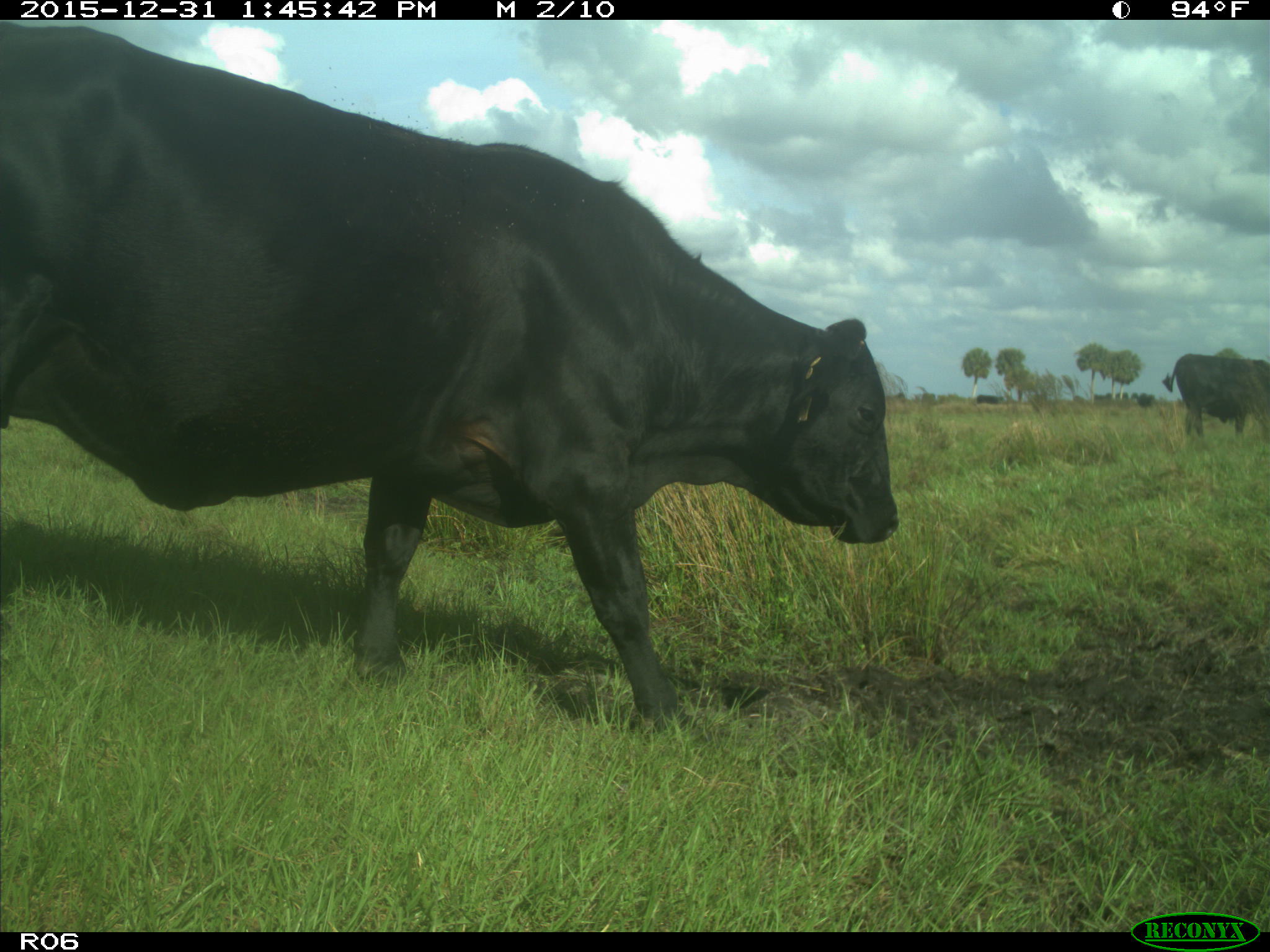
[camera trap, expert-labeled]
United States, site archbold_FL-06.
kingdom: Animalia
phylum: Chordata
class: Mammalia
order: Artiodactyla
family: Bovidae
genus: Bos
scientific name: Bos taurus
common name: domestic cow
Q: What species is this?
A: Bos taurus (domestic cow).